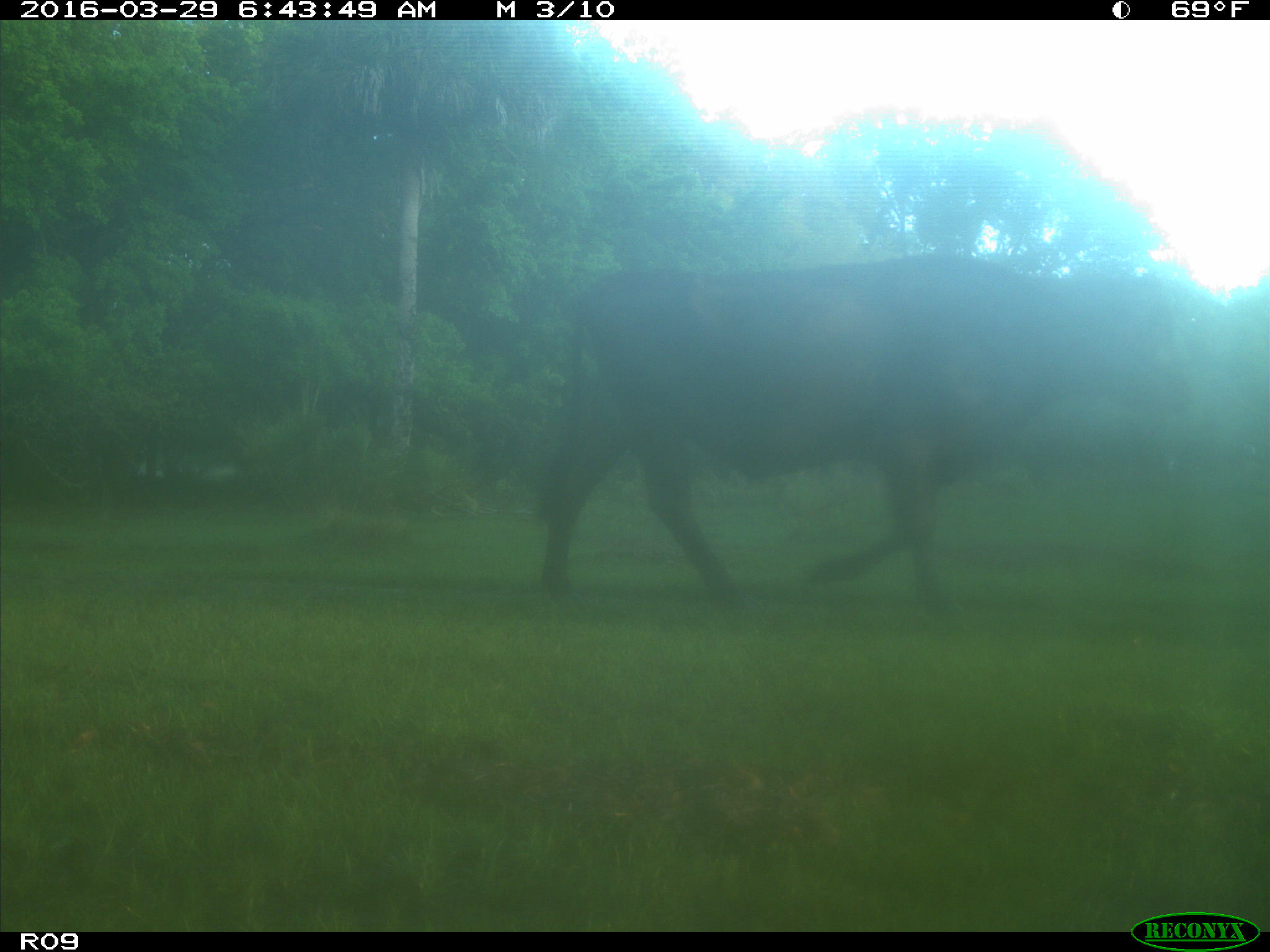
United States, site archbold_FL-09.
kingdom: Animalia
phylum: Chordata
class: Mammalia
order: Artiodactyla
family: Bovidae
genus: Bos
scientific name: Bos taurus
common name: domestic cow